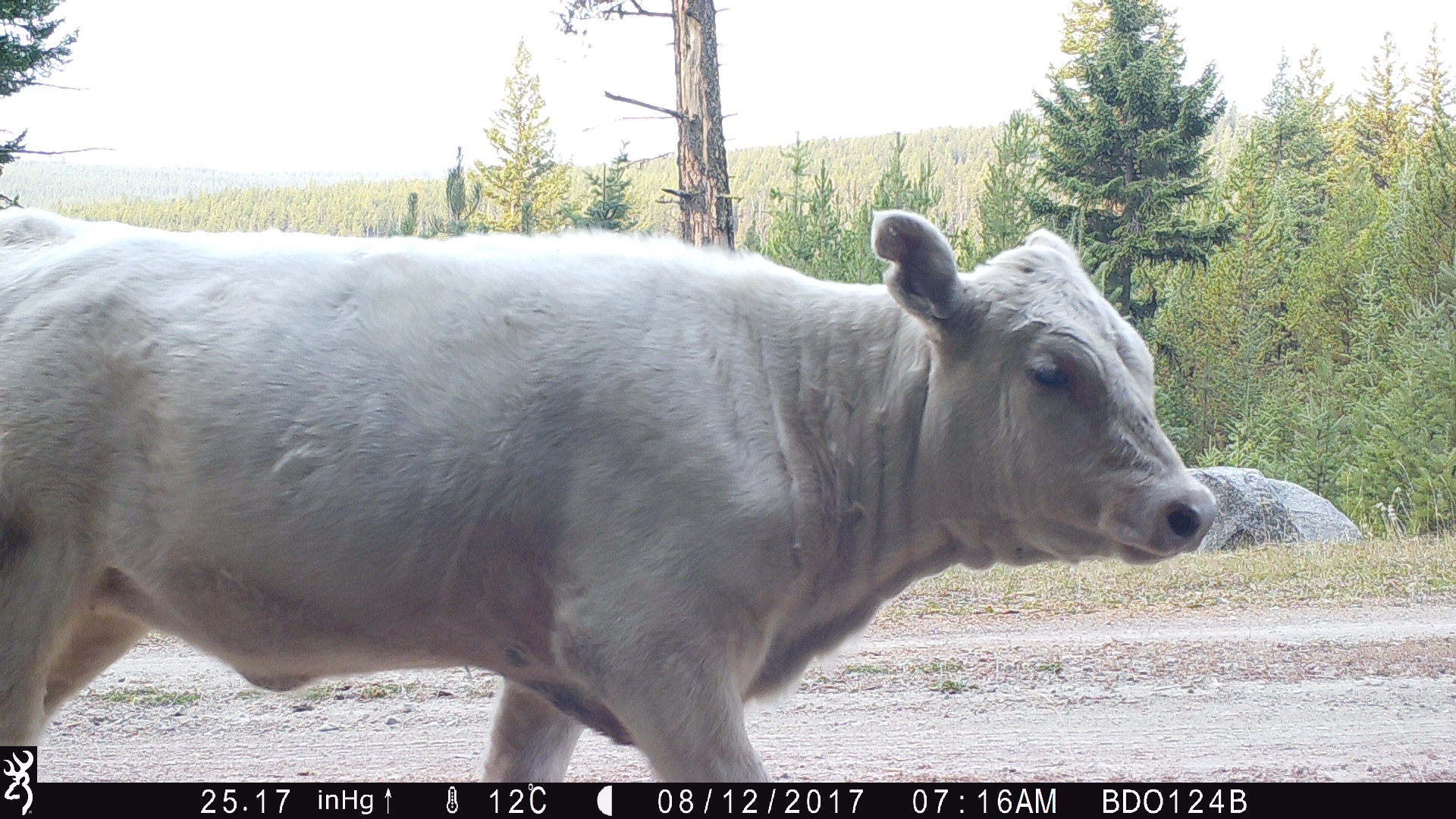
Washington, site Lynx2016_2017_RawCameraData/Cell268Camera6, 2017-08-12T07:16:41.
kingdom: Animalia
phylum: Chordata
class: Mammalia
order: Artiodactyla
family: Bovidae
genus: Bos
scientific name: Bos taurus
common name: domestic cattle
Domestic cattle (Bos taurus). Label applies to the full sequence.